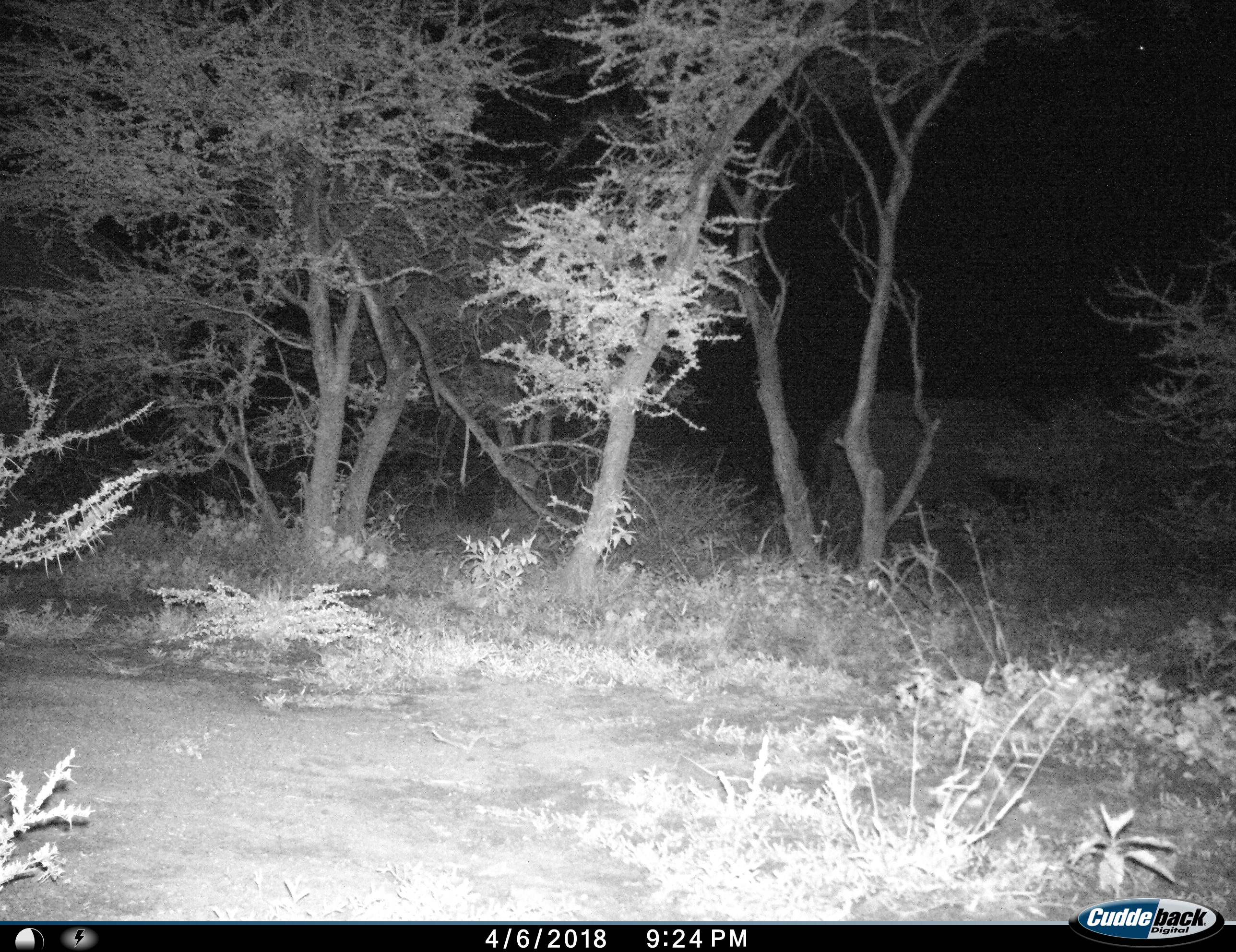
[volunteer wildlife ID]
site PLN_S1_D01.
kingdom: Animalia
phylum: Chordata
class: Mammalia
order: Proboscidea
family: Elephantidae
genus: Loxodonta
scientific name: Loxodonta africana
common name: african bush elephant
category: elephant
Elephant (african bush elephant) (Loxodonta africana), count 1. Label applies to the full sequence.